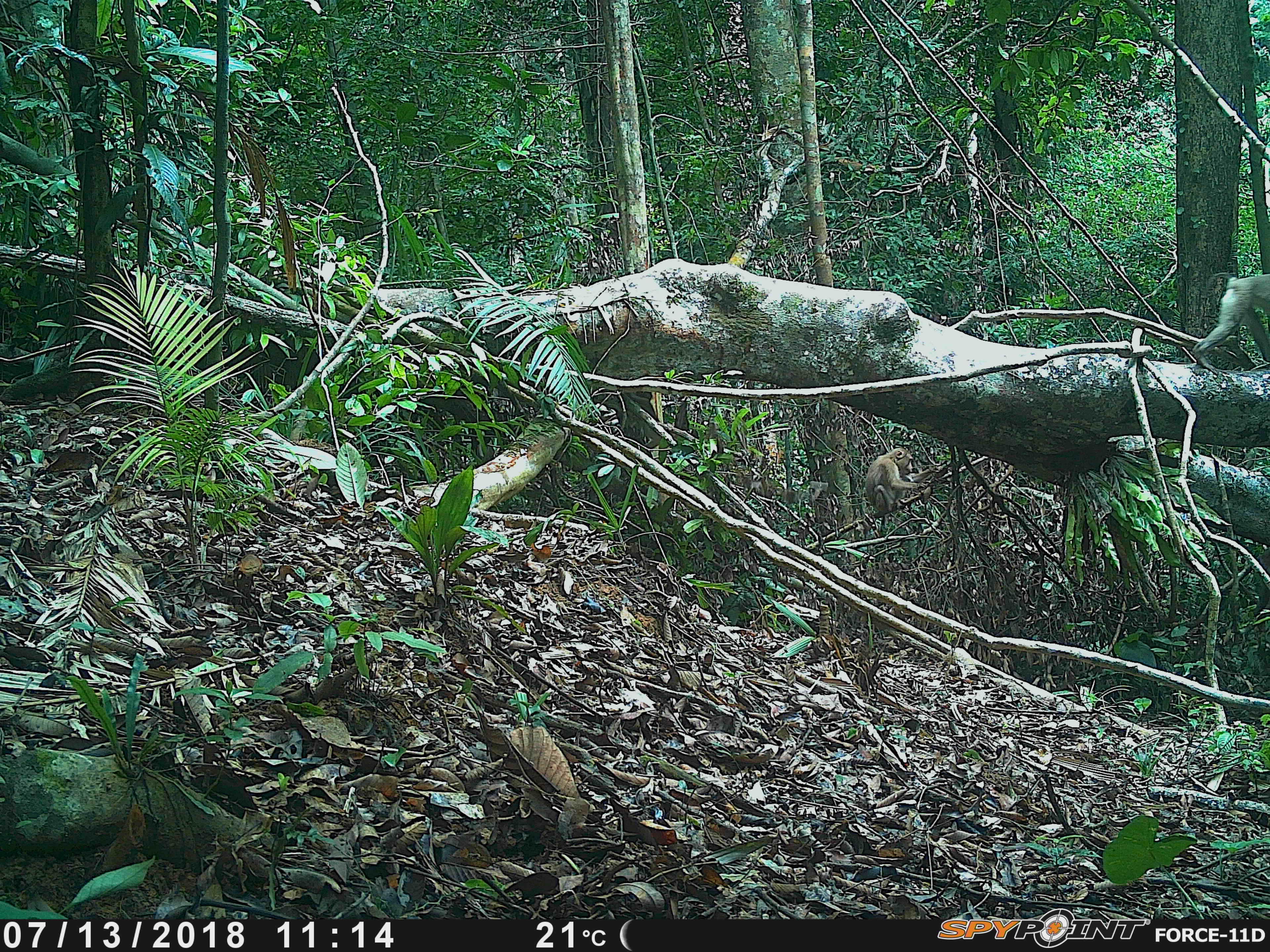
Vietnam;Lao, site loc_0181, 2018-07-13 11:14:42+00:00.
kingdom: Animalia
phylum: Chordata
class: Mammalia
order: Primates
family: Cercopithecidae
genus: Macaca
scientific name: Macaca nemestrina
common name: pig-tailed macaque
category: pig tailed macaque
Pig tailed macaque (pig-tailed macaque) (Macaca nemestrina). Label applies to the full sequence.